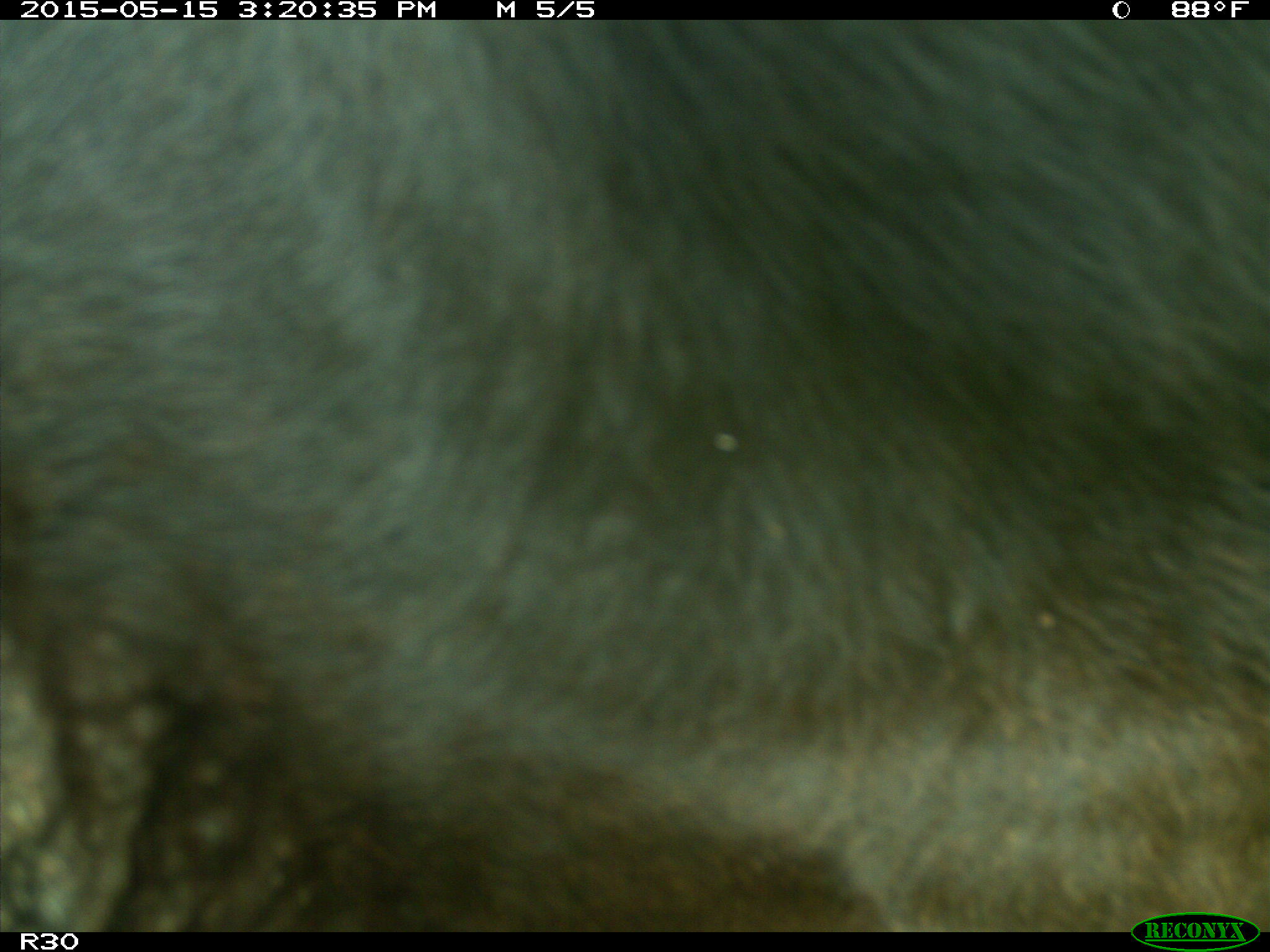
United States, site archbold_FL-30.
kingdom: Animalia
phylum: Chordata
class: Mammalia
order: Artiodactyla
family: Bovidae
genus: Bos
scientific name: Bos taurus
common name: domestic cow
Bos taurus (domestic cow).